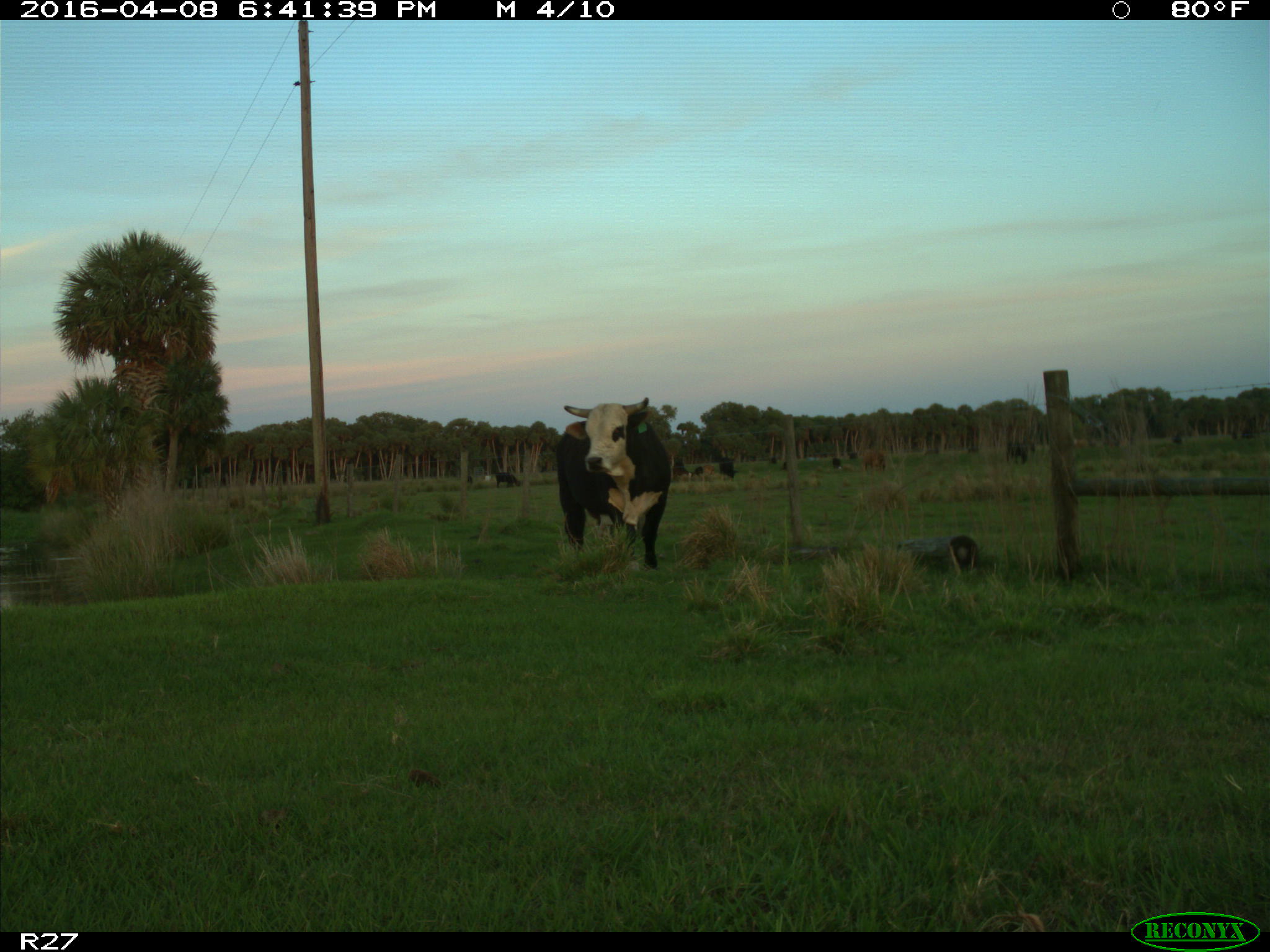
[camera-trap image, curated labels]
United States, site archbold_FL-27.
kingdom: Animalia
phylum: Chordata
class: Mammalia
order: Artiodactyla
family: Bovidae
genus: Bos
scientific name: Bos taurus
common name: domestic cow